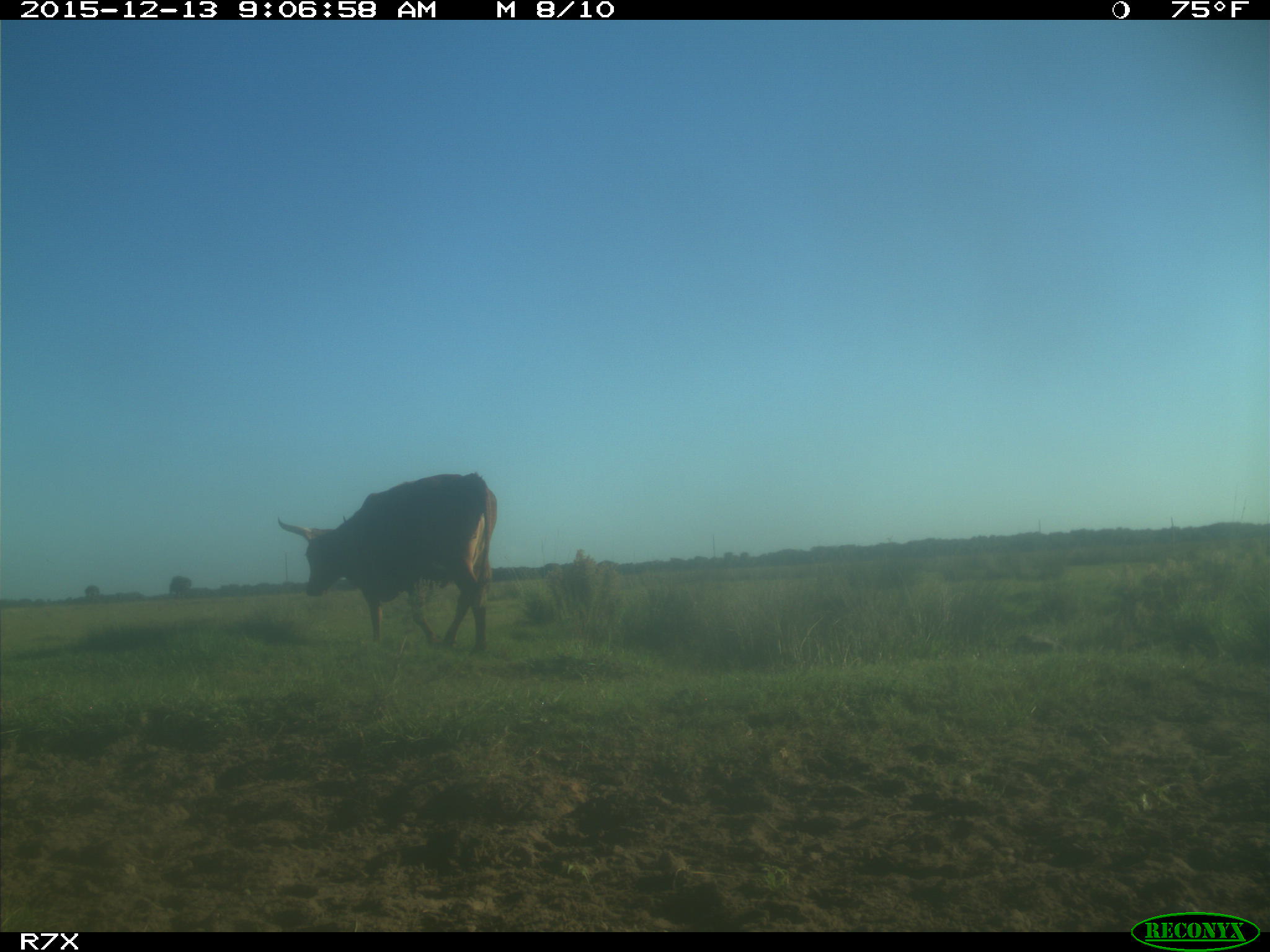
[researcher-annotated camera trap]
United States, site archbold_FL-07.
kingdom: Animalia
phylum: Chordata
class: Mammalia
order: Artiodactyla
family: Bovidae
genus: Bos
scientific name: Bos taurus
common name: domestic cow